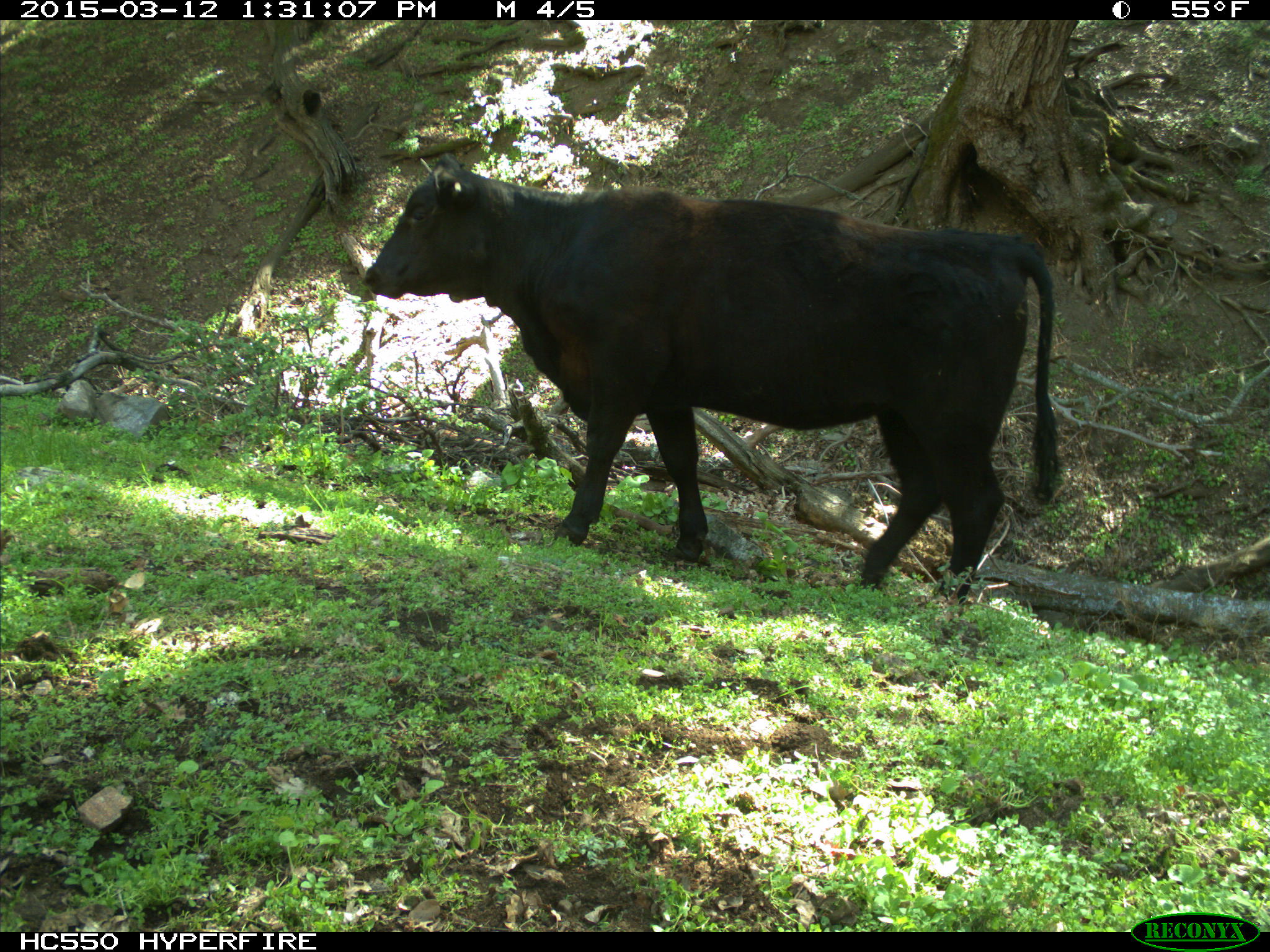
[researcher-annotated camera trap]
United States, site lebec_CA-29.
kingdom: Animalia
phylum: Chordata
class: Mammalia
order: Artiodactyla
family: Bovidae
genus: Bos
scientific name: Bos taurus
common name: domestic cow